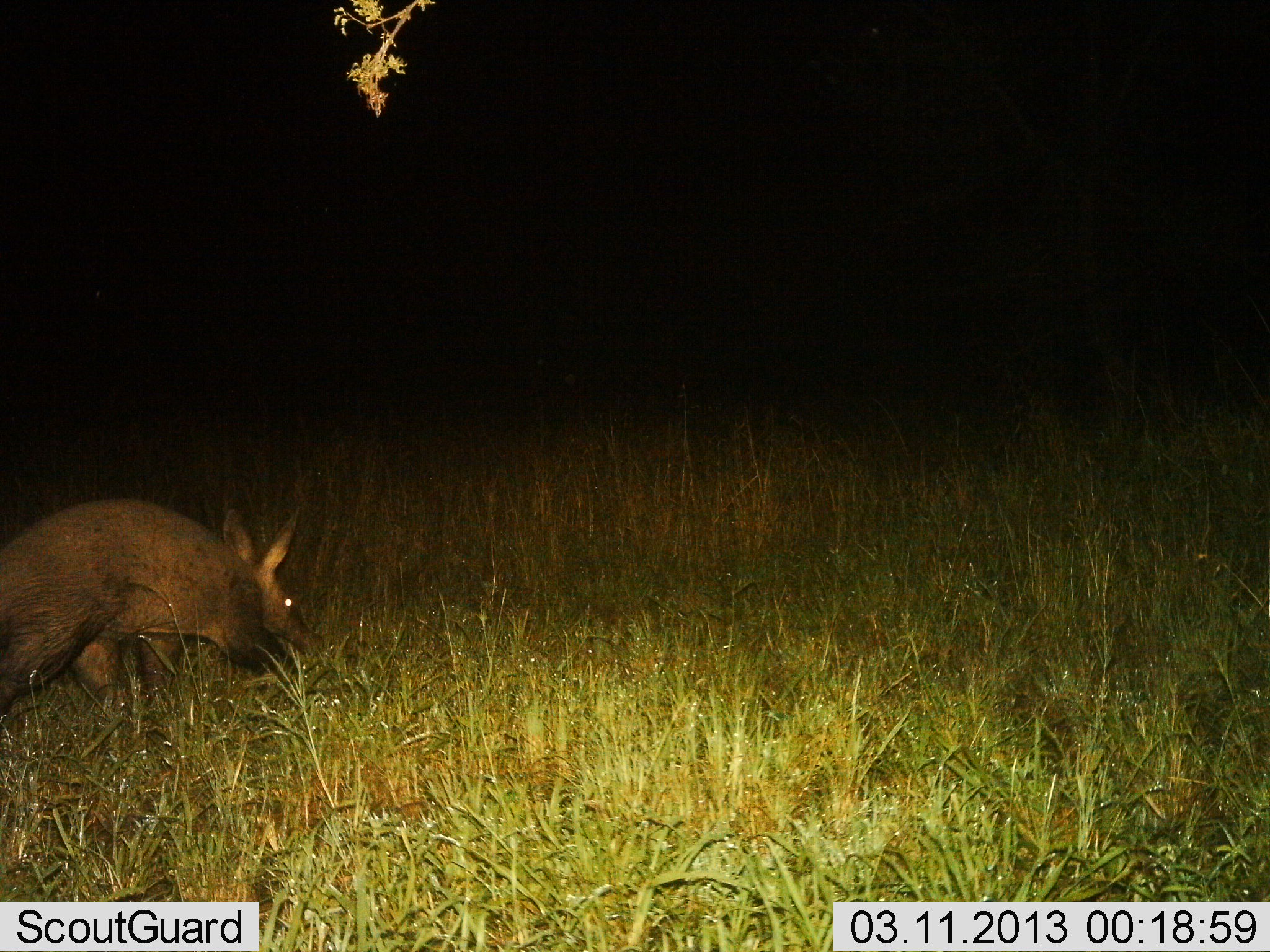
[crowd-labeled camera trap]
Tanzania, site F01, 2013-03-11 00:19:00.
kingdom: Animalia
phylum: Chordata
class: Mammalia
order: Tubulidentata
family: Orycteropodidae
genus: Orycteropus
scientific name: Orycteropus afer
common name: aardvark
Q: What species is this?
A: Aardvark (Orycteropus afer).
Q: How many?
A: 1.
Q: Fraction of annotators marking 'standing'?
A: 5%.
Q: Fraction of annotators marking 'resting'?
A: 5%.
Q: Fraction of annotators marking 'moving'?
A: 81%.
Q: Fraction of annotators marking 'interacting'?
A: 0%.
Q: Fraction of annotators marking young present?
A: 0%.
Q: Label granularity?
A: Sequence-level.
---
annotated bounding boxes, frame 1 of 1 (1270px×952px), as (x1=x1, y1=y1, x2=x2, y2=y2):
animal: (x1=0, y1=489, x2=327, y2=734)